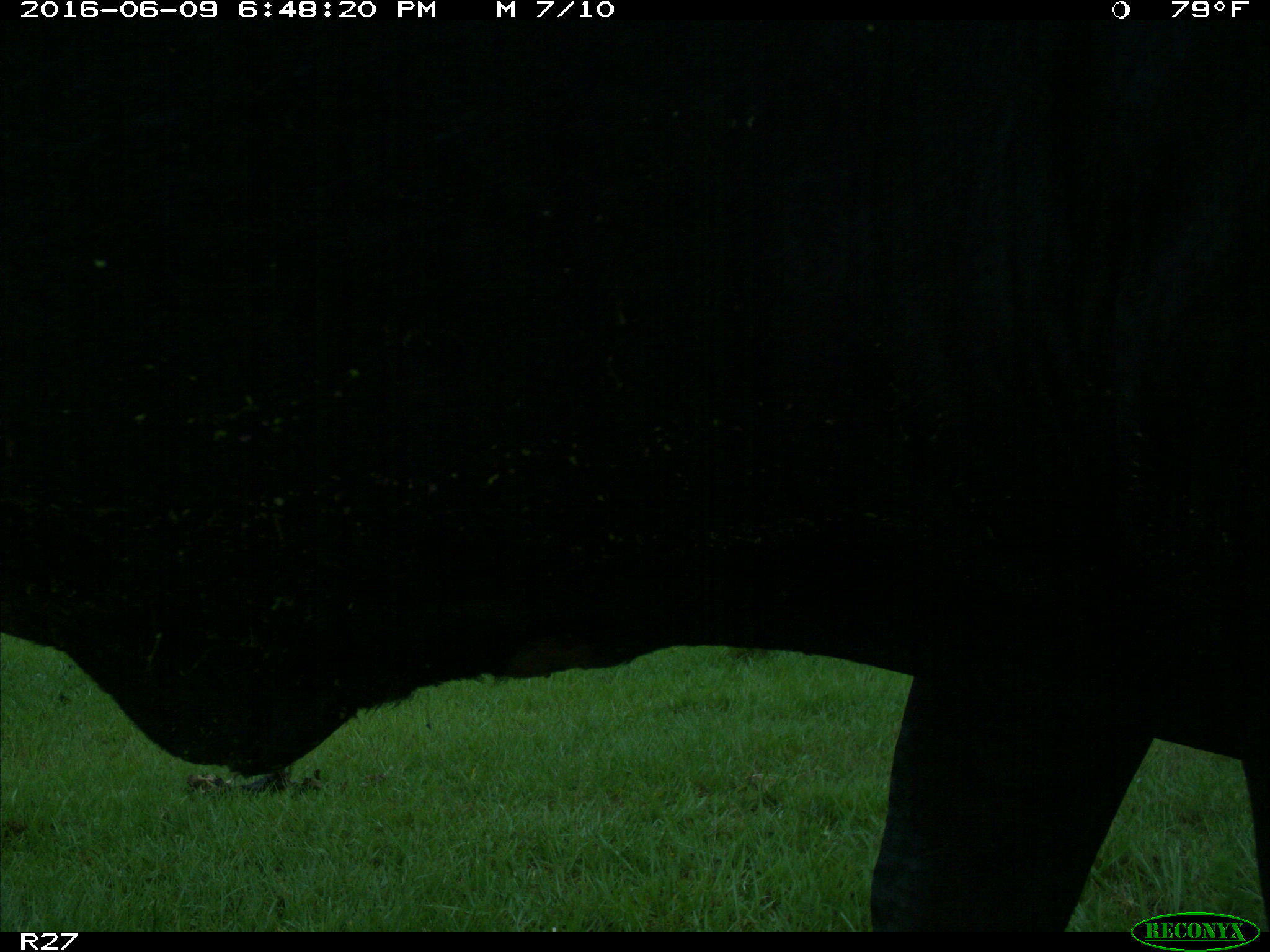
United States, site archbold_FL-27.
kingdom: Animalia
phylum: Chordata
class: Mammalia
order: Artiodactyla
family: Bovidae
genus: Bos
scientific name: Bos taurus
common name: domestic cow